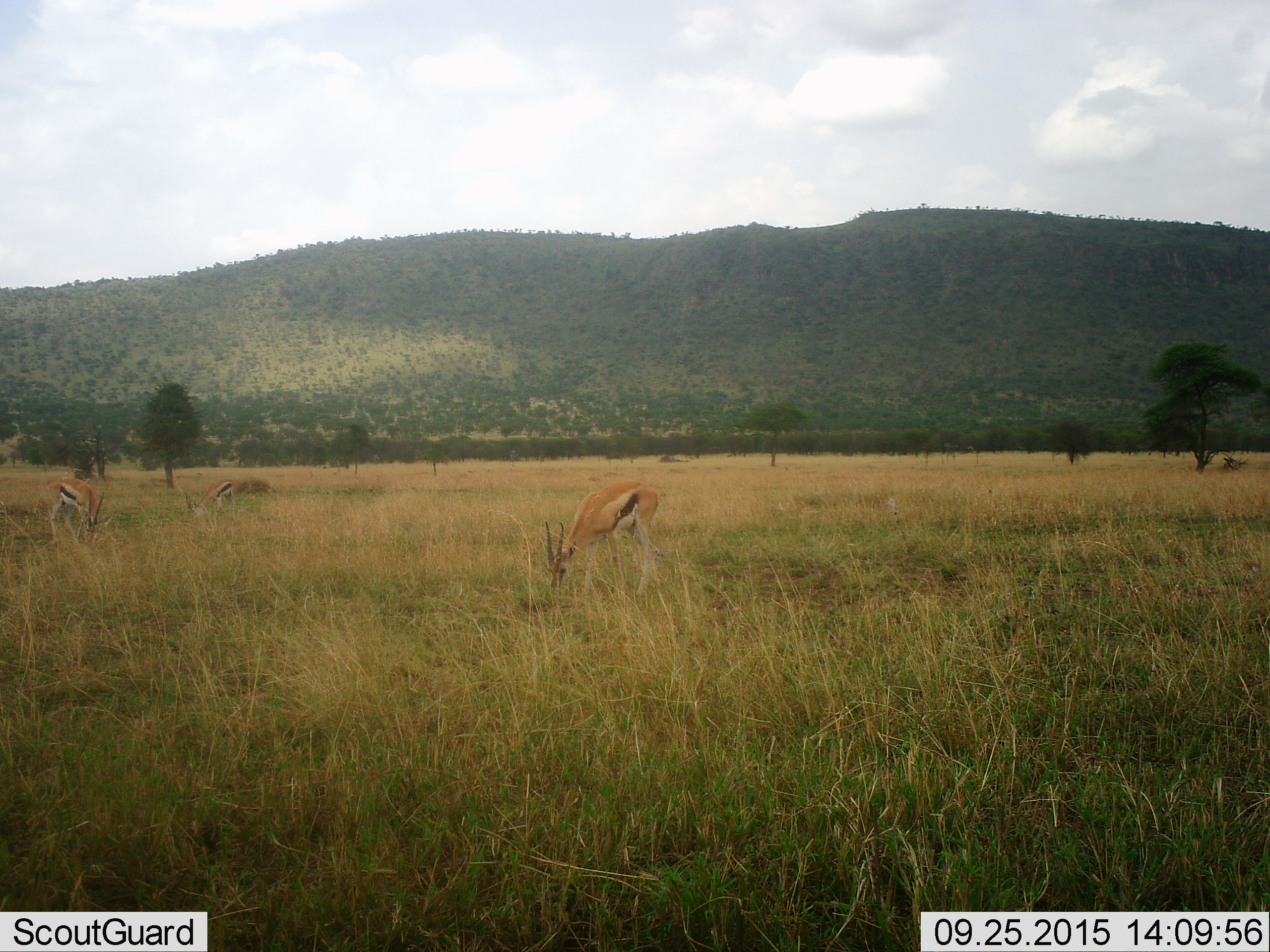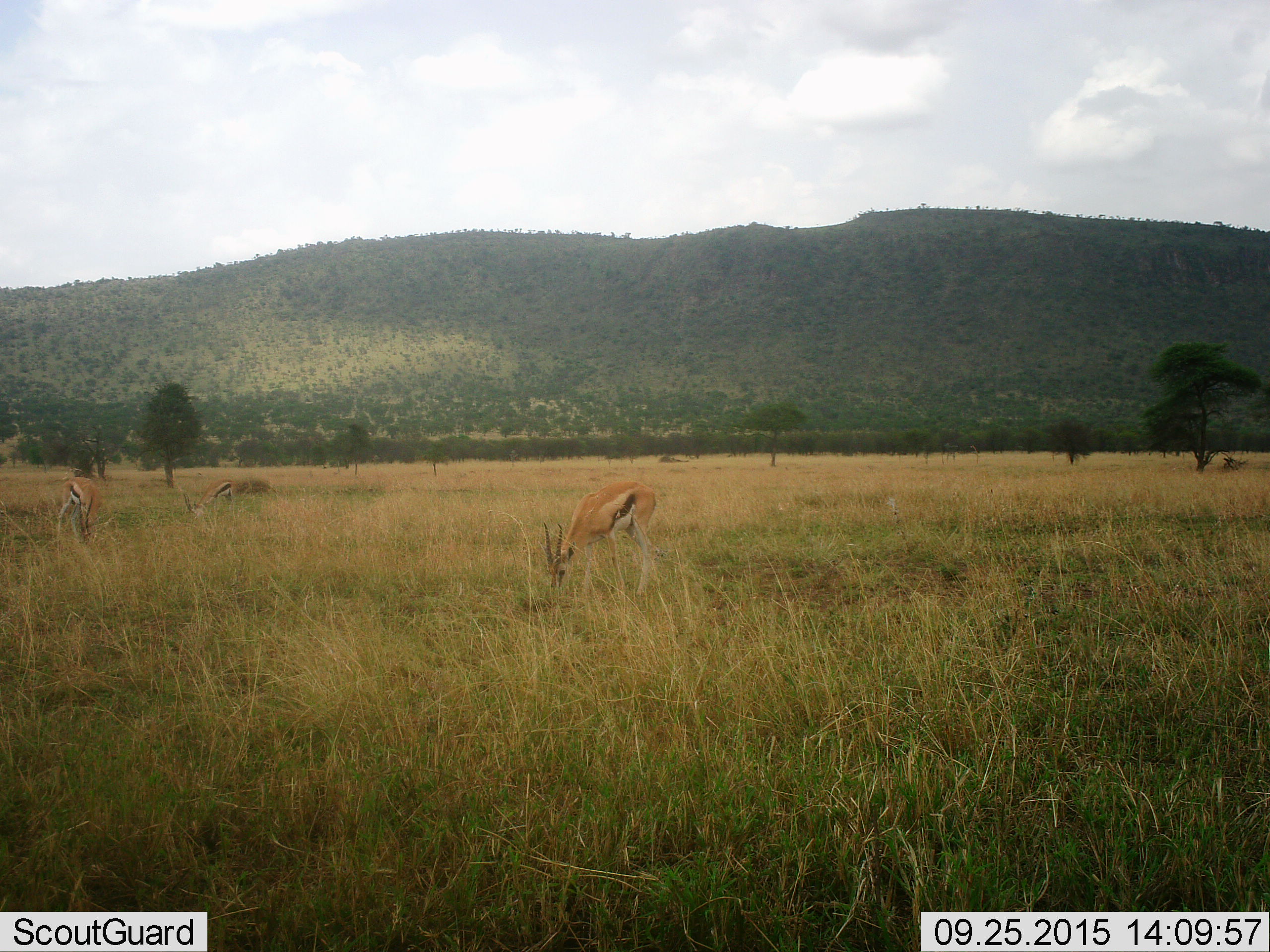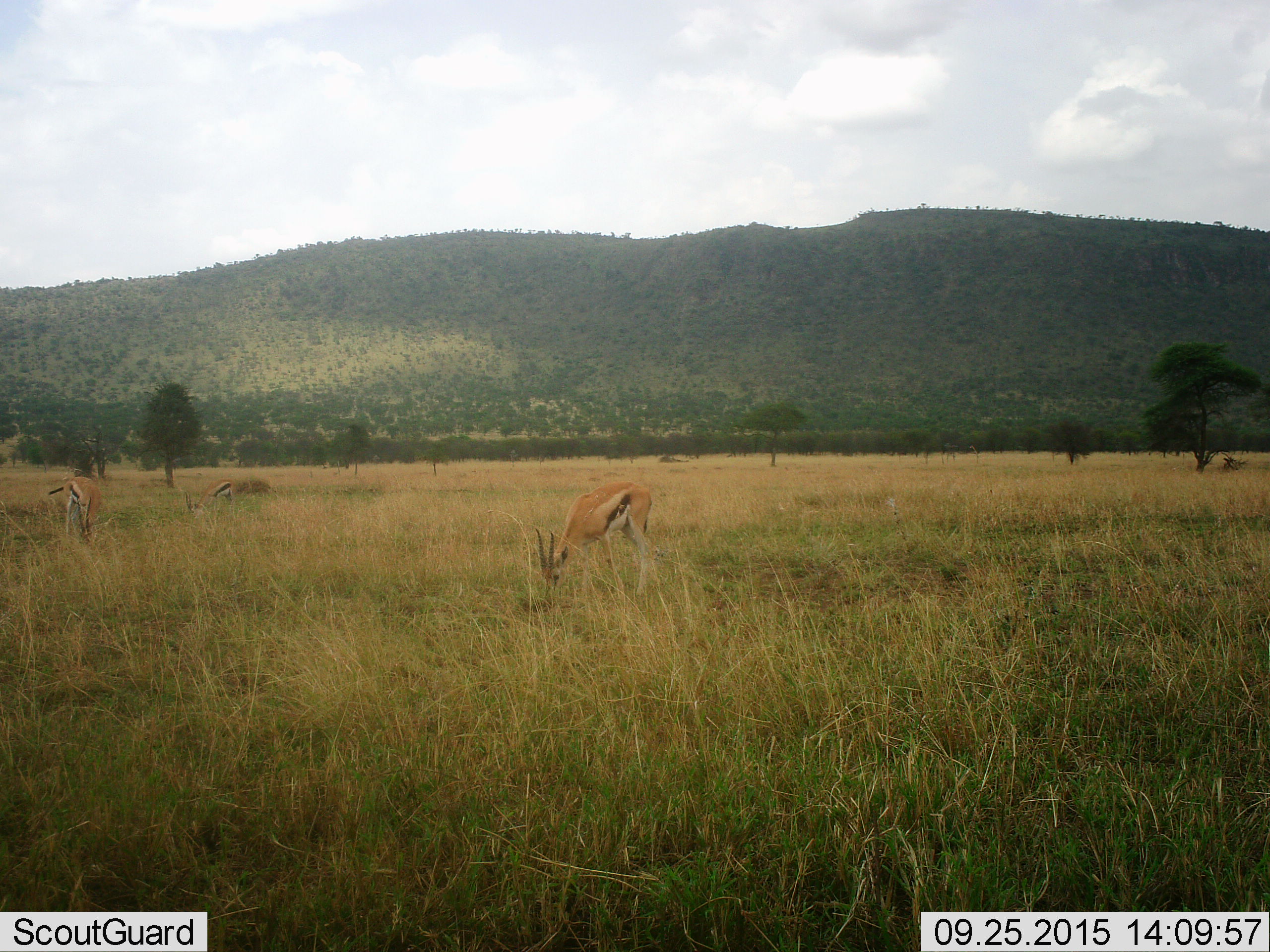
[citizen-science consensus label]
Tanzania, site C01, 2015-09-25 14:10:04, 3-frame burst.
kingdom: Animalia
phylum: Chordata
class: Mammalia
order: Artiodactyla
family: Bovidae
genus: Eudorcas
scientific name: Eudorcas thomsonii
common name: thomson's gazelle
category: gazellethomsons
Gazellethomsons (thomson's gazelle) (Eudorcas thomsonii), count 3. Behavior (volunteer vote fractions): standing 25%, resting 0%, moving 12%, interacting 0%. Young present (vote fraction): 0%. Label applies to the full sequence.